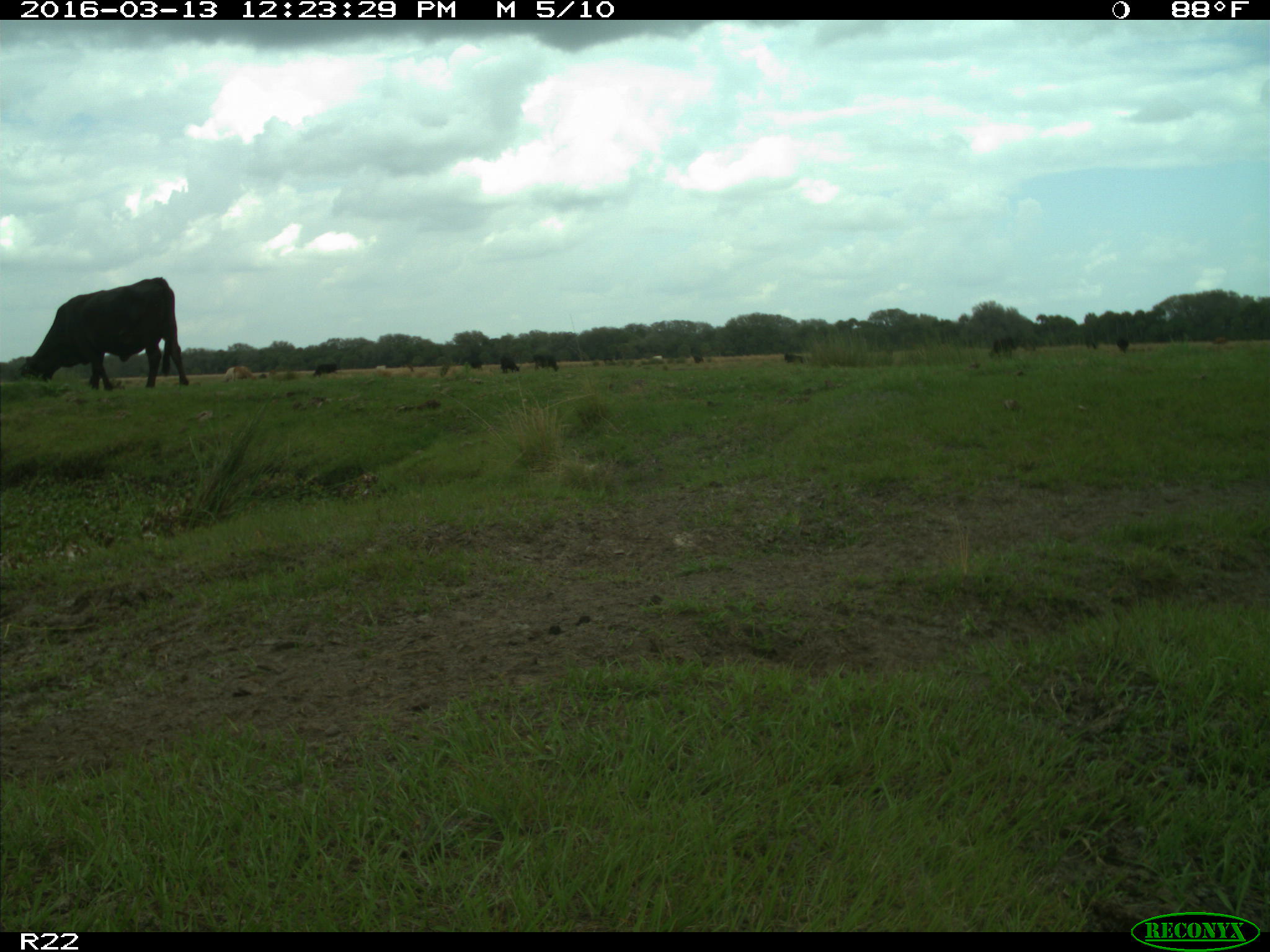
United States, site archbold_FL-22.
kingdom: Animalia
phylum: Chordata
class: Mammalia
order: Artiodactyla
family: Bovidae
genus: Bos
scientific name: Bos taurus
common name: domestic cow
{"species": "Bos taurus (domestic cow)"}